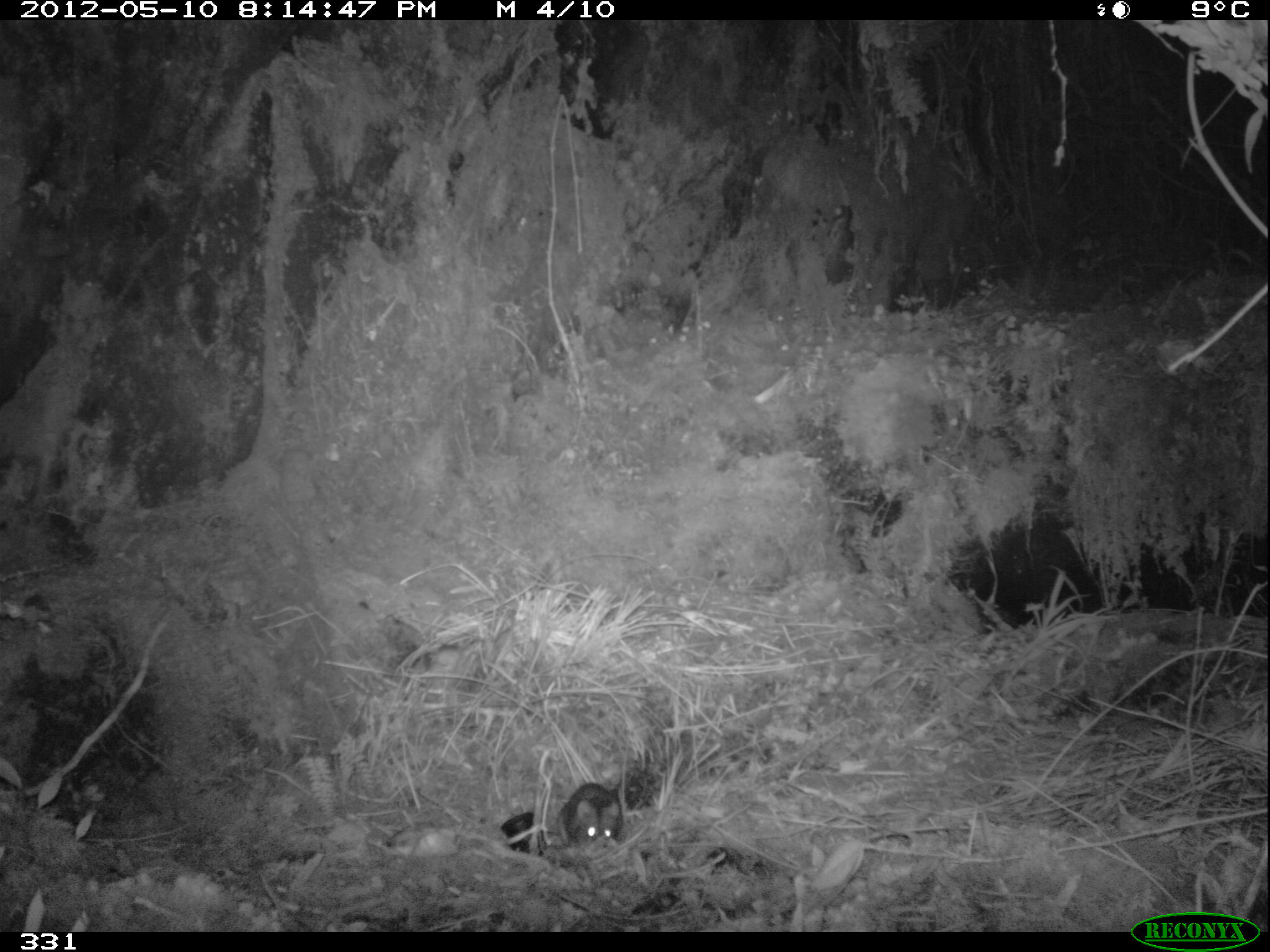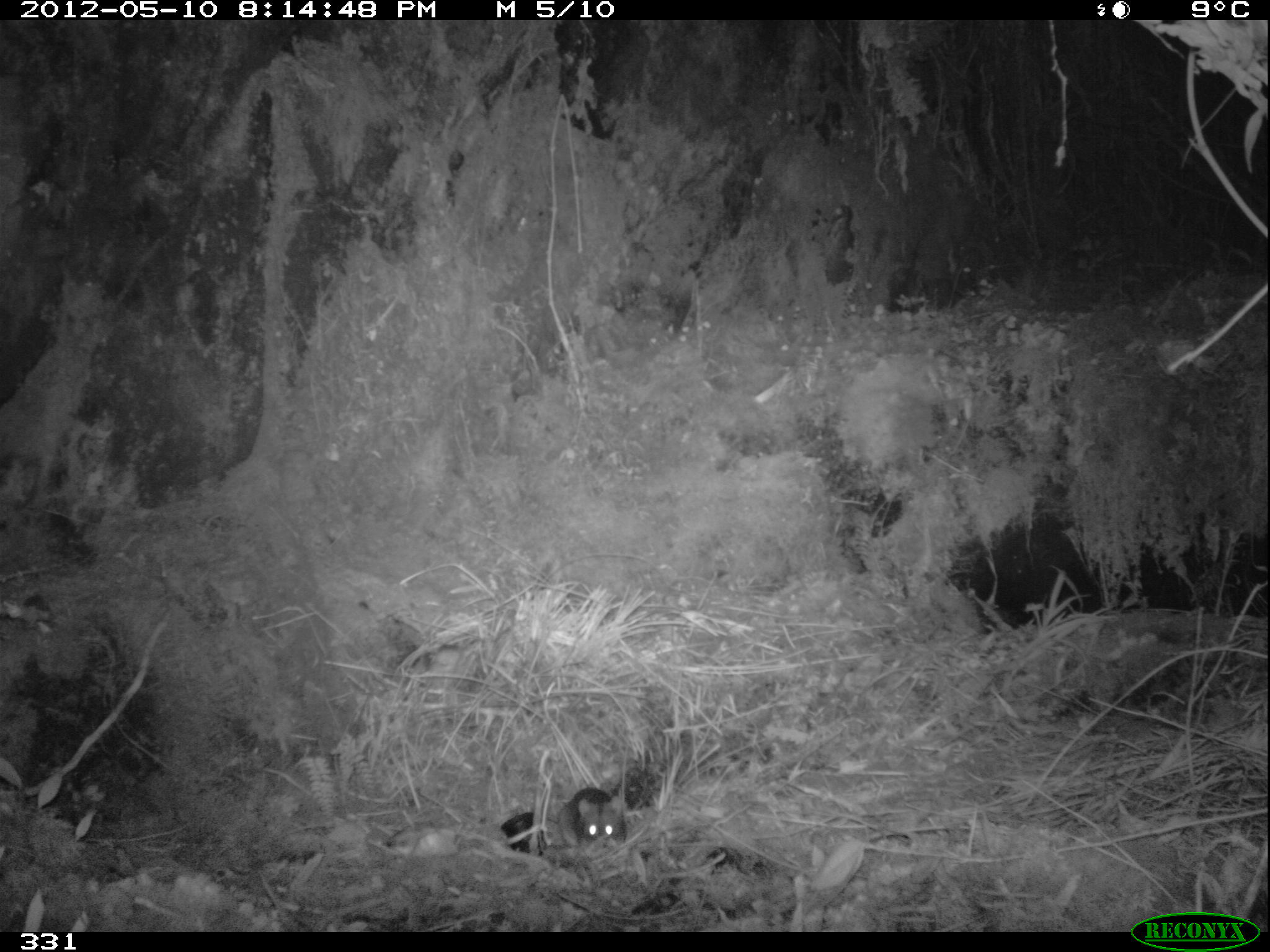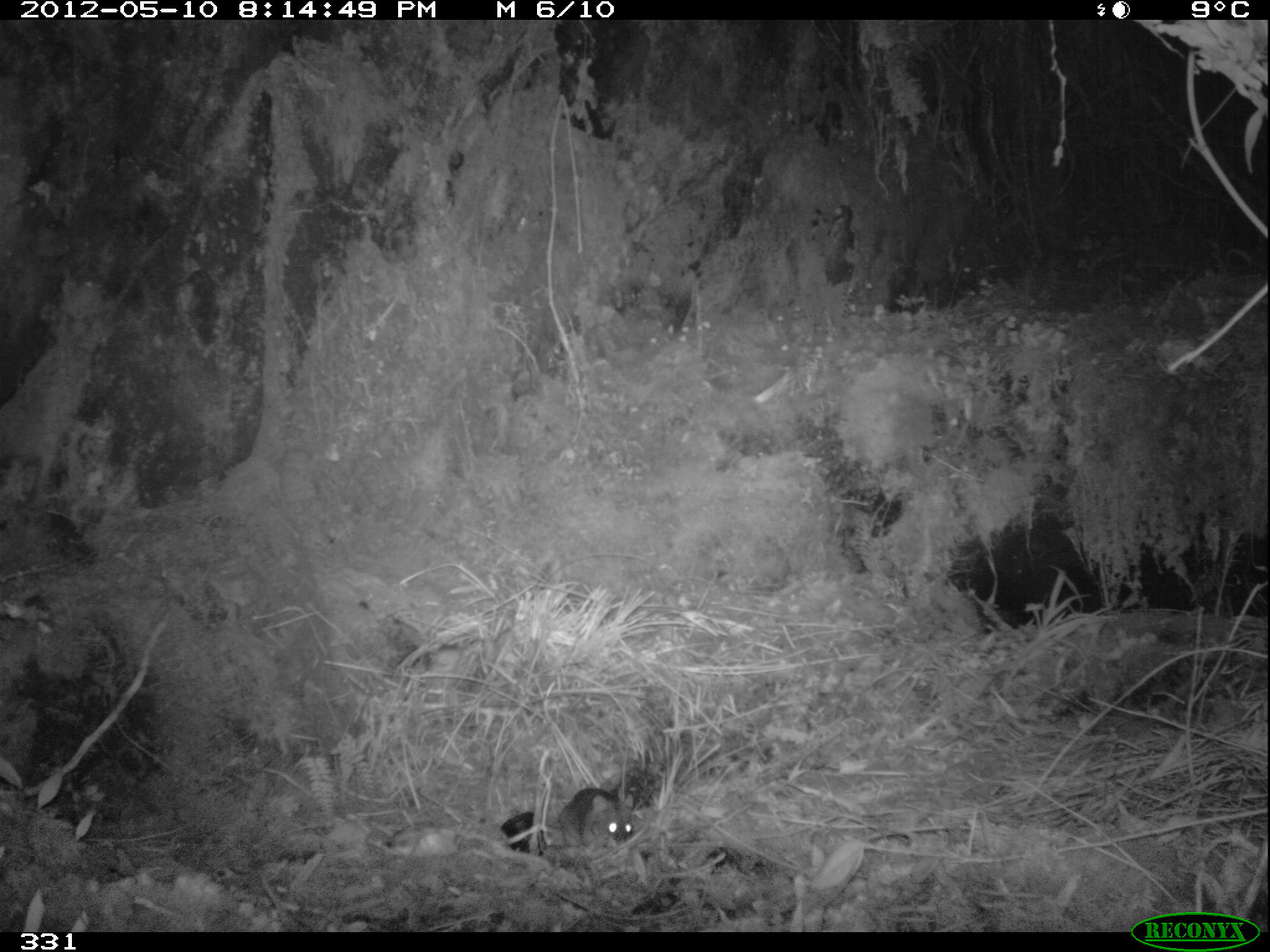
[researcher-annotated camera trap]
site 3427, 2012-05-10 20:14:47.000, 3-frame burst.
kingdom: Animalia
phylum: Chordata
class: Mammalia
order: Rodentia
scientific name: Rodentia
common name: rodents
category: unknown rodent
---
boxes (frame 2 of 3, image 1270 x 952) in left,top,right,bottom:
unknown rodent: 495,741,628,848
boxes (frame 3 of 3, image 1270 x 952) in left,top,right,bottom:
unknown rodent: 487,744,633,848